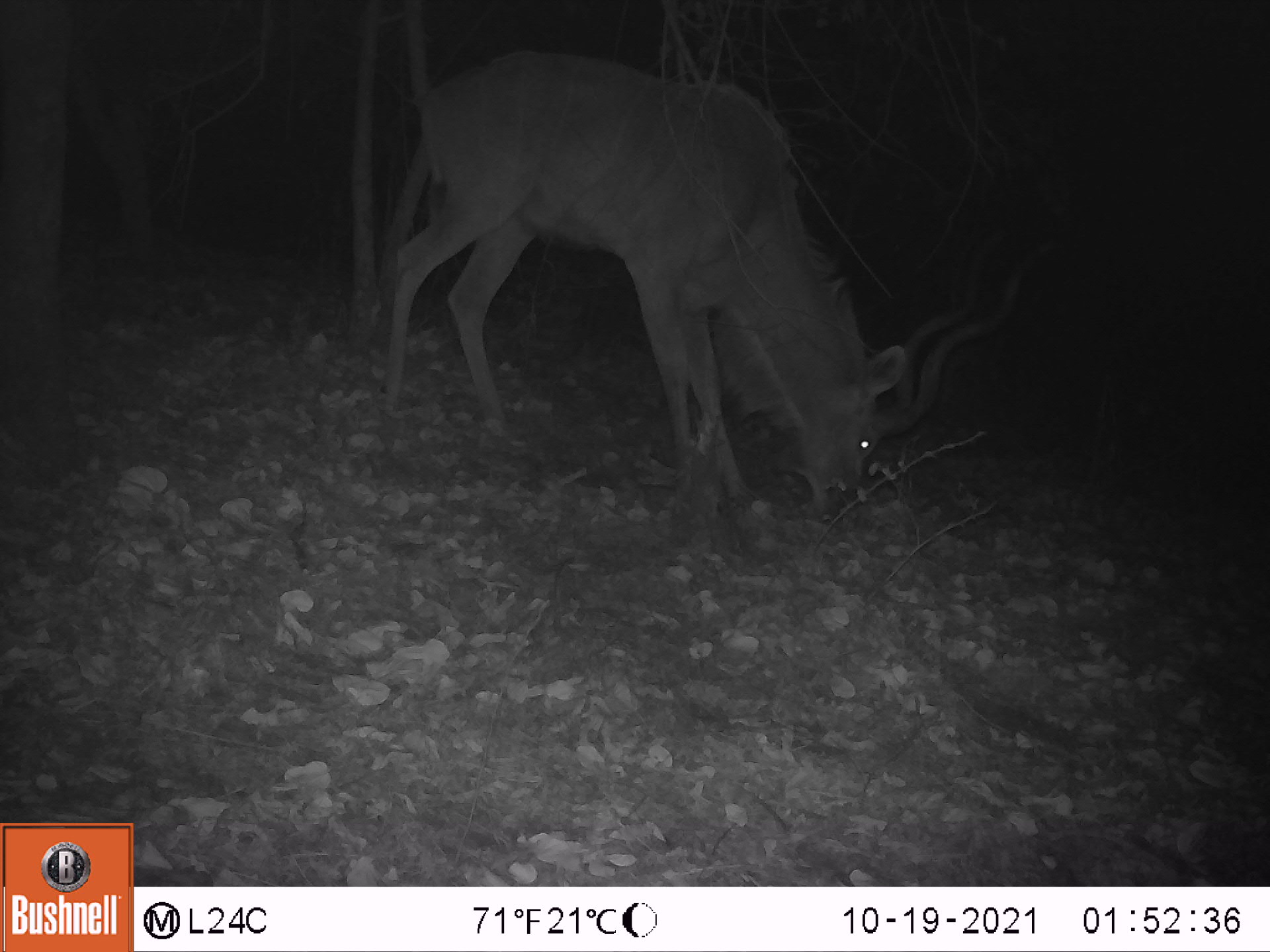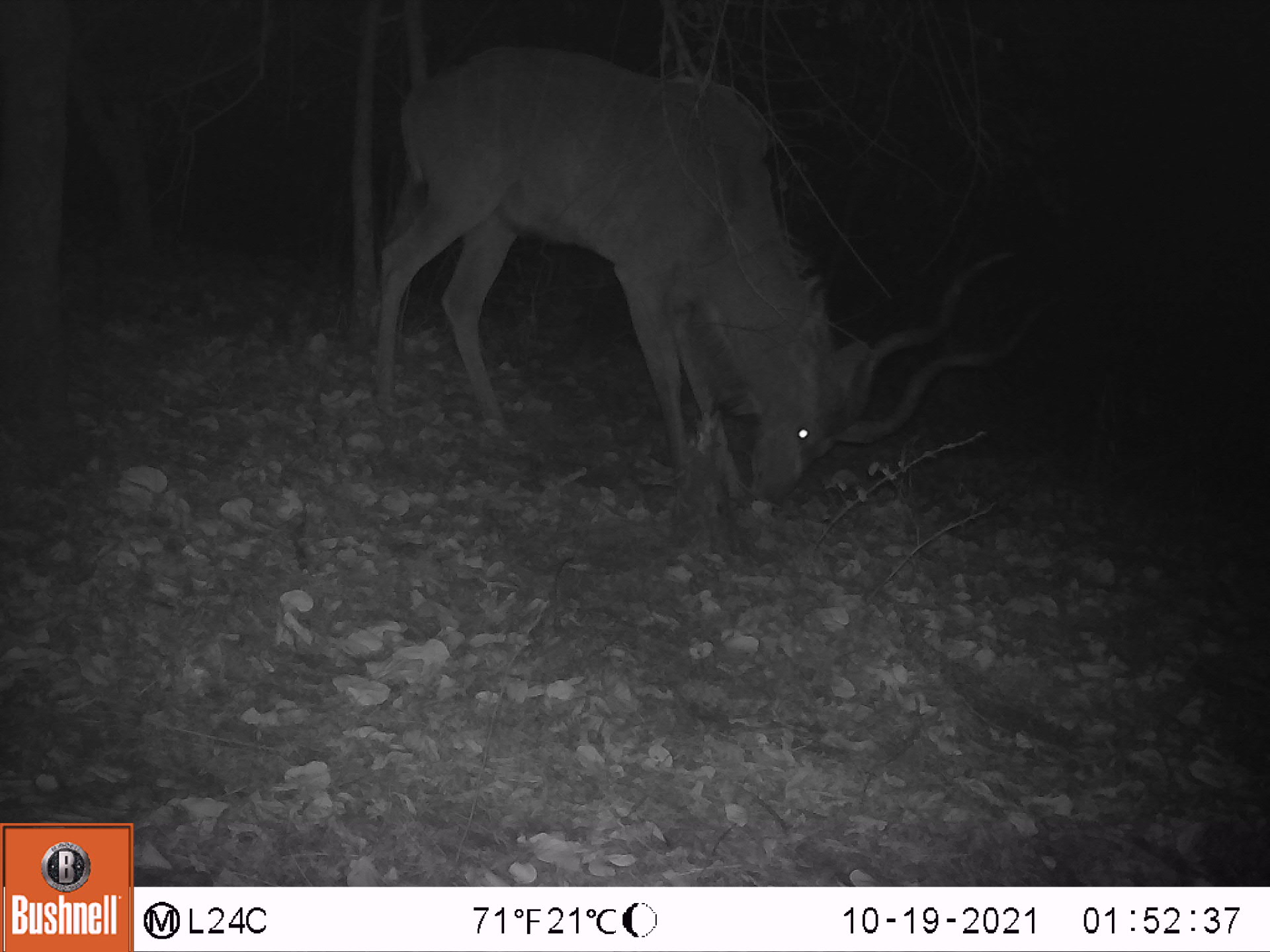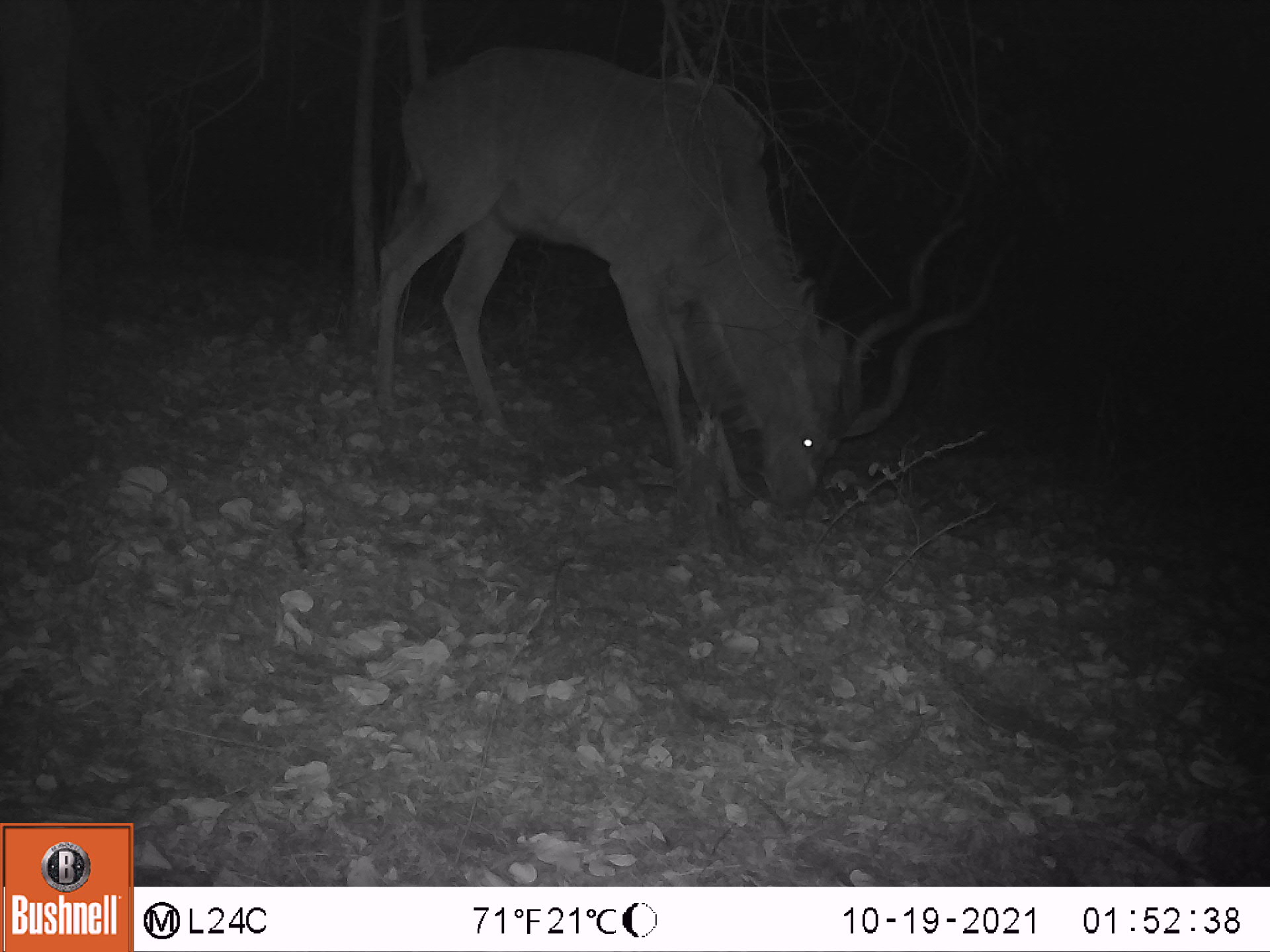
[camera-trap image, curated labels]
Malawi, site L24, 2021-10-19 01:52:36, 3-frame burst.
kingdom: Animalia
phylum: Chordata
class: Mammalia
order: Artiodactyla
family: Bovidae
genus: Tragelaphus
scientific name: Tragelaphus strepsiceros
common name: greater kudu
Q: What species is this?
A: Greater kudu (Tragelaphus strepsiceros).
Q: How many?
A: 1.